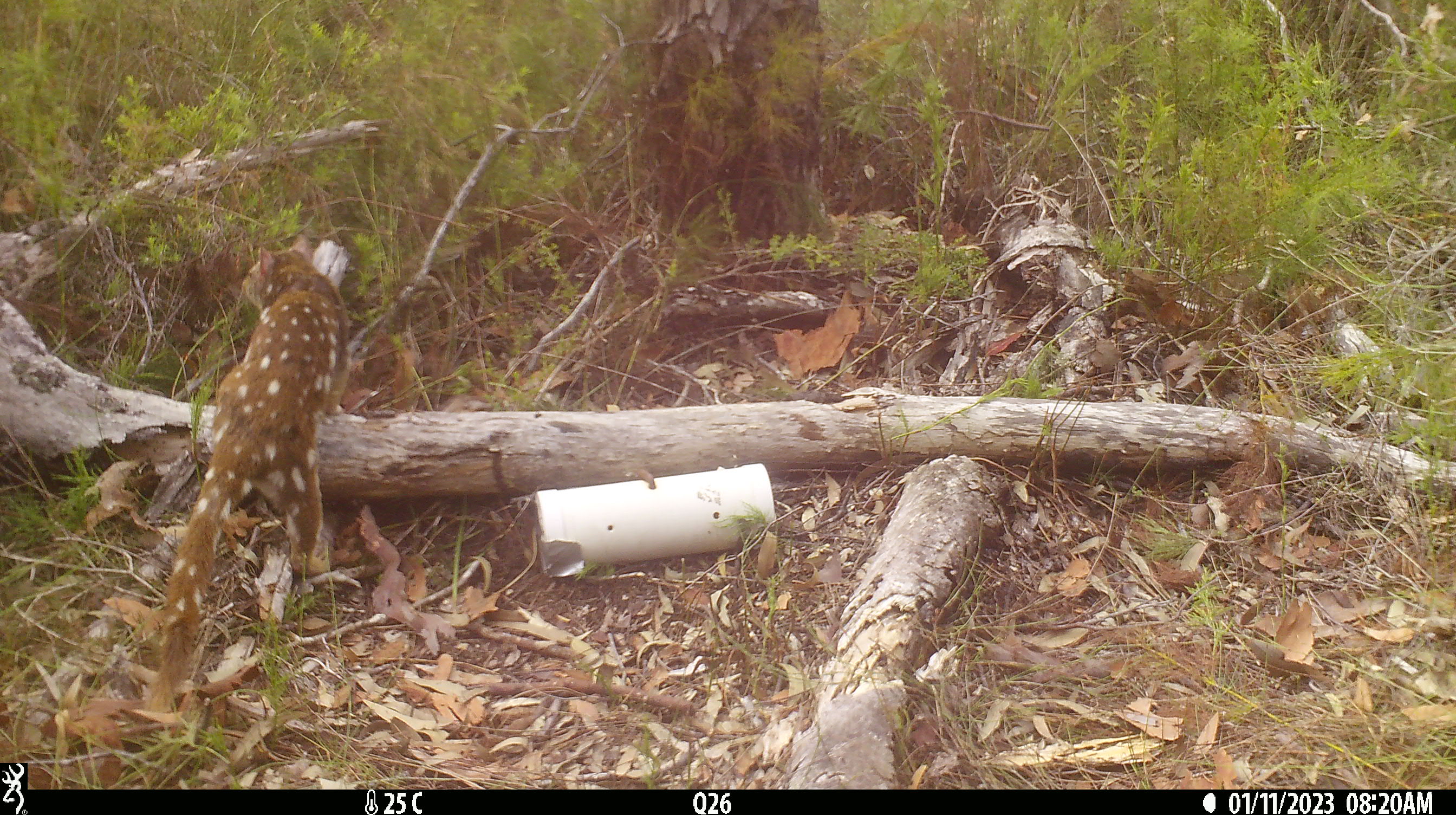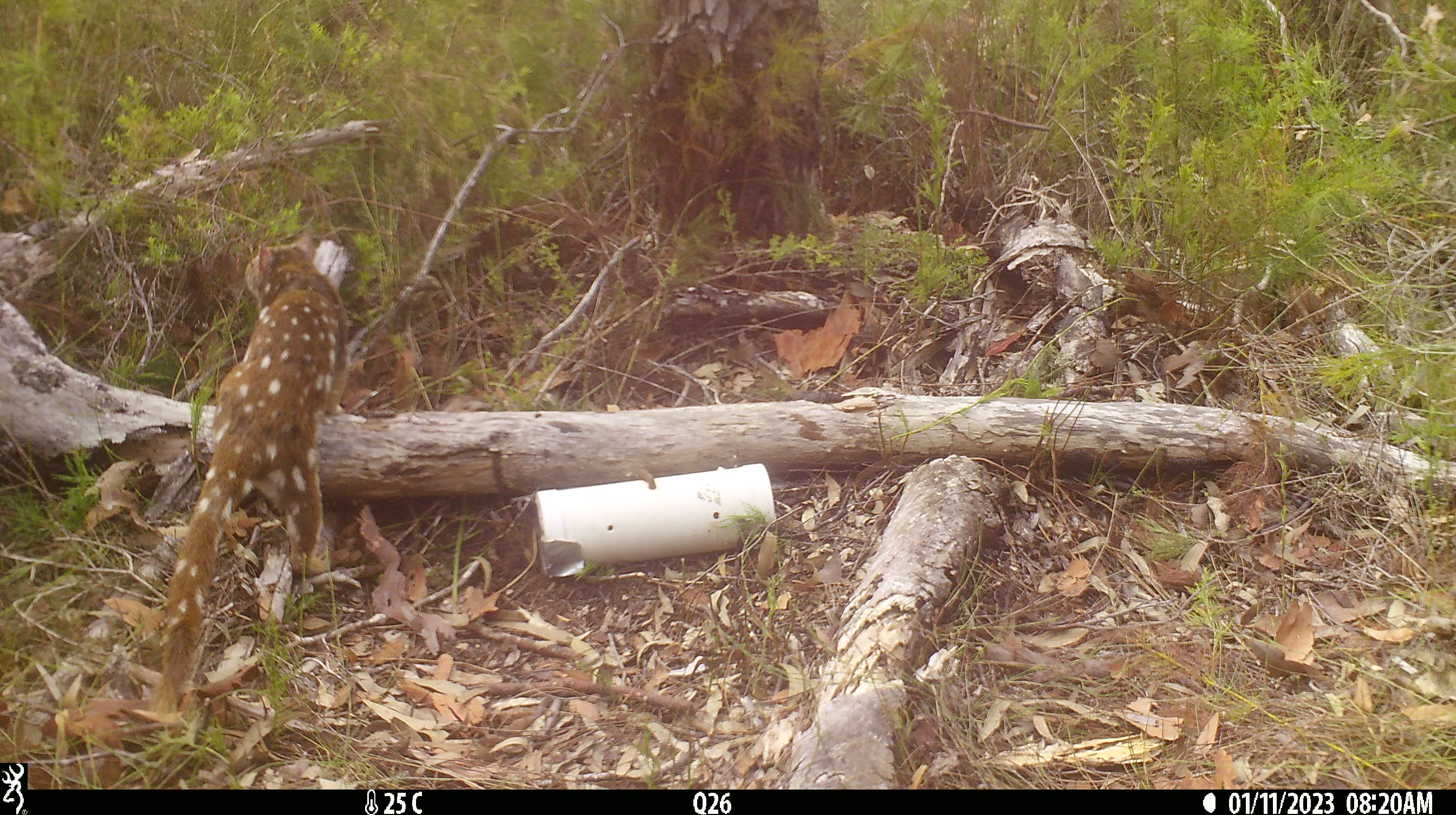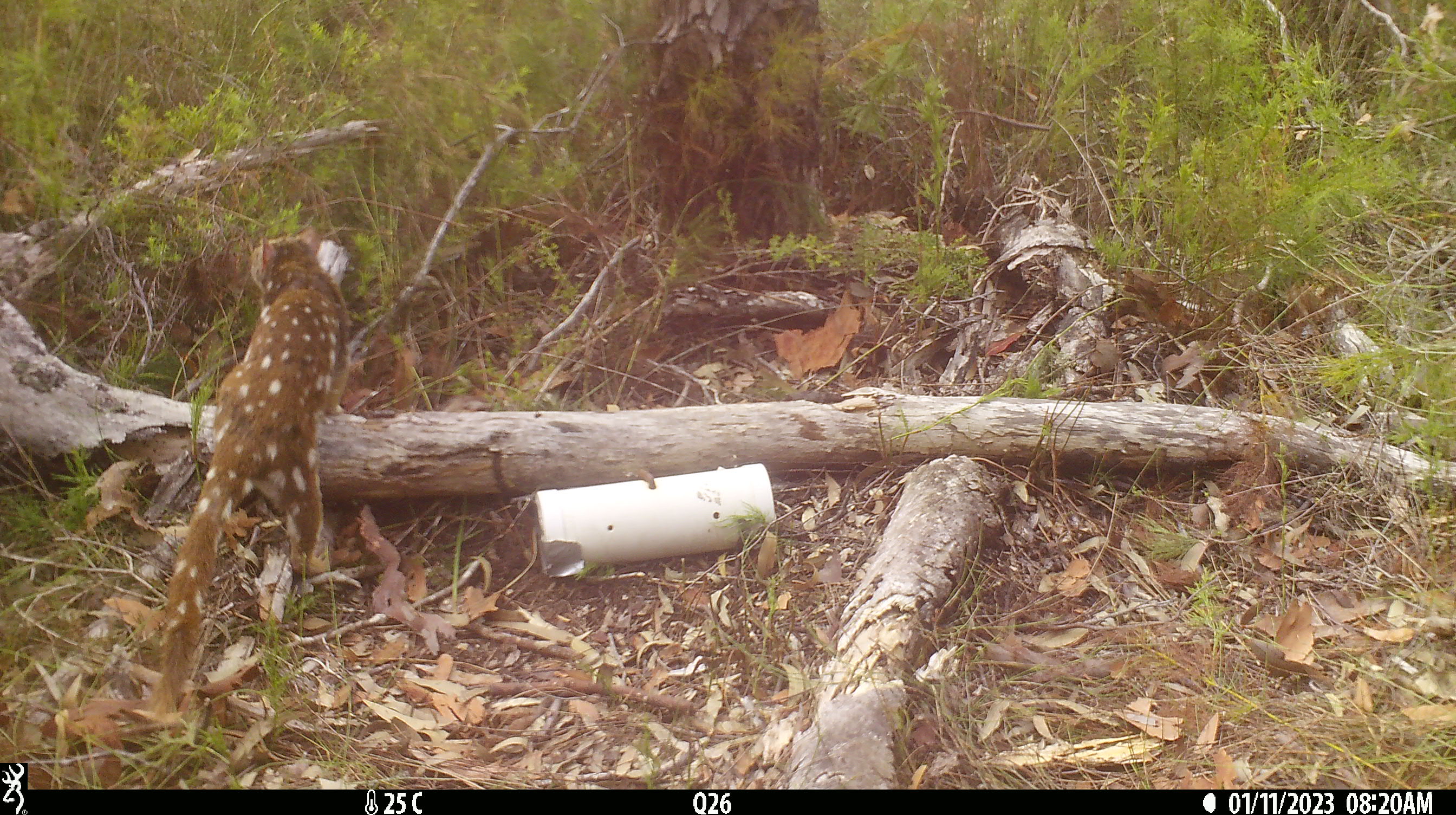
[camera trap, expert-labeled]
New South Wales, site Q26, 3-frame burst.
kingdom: Animalia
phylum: Chordata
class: Mammalia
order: Dasyuromorphia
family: Dasyuridae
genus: Dasyurus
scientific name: Dasyurus maculatus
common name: spotted-tailed quoll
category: quoll